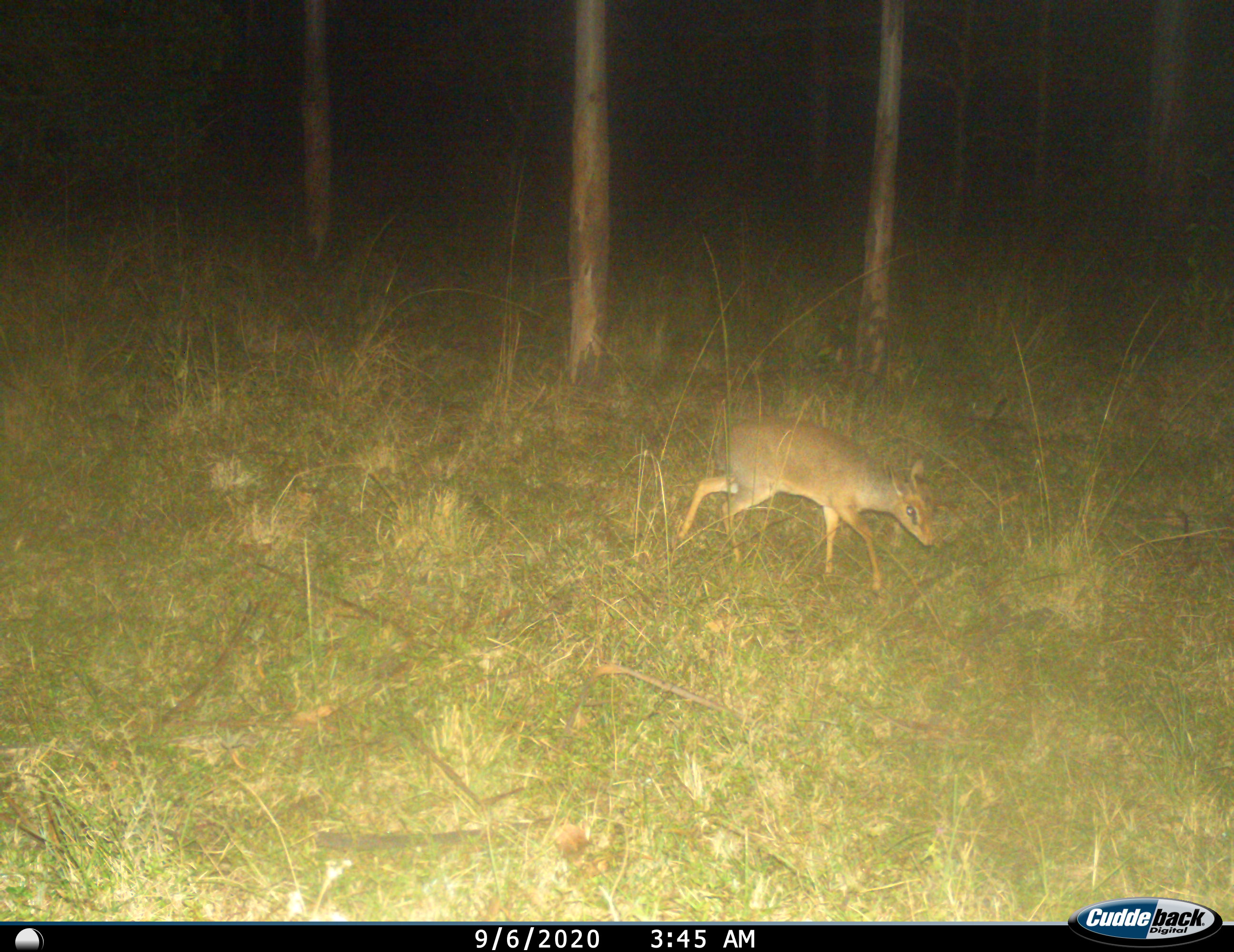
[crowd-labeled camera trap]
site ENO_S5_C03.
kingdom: Animalia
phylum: Chordata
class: Mammalia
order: Artiodactyla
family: Bovidae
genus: Madoqua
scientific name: Madoqua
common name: dik-dik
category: dikdik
Dikdik (dik-dik) (Madoqua), count 1. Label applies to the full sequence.